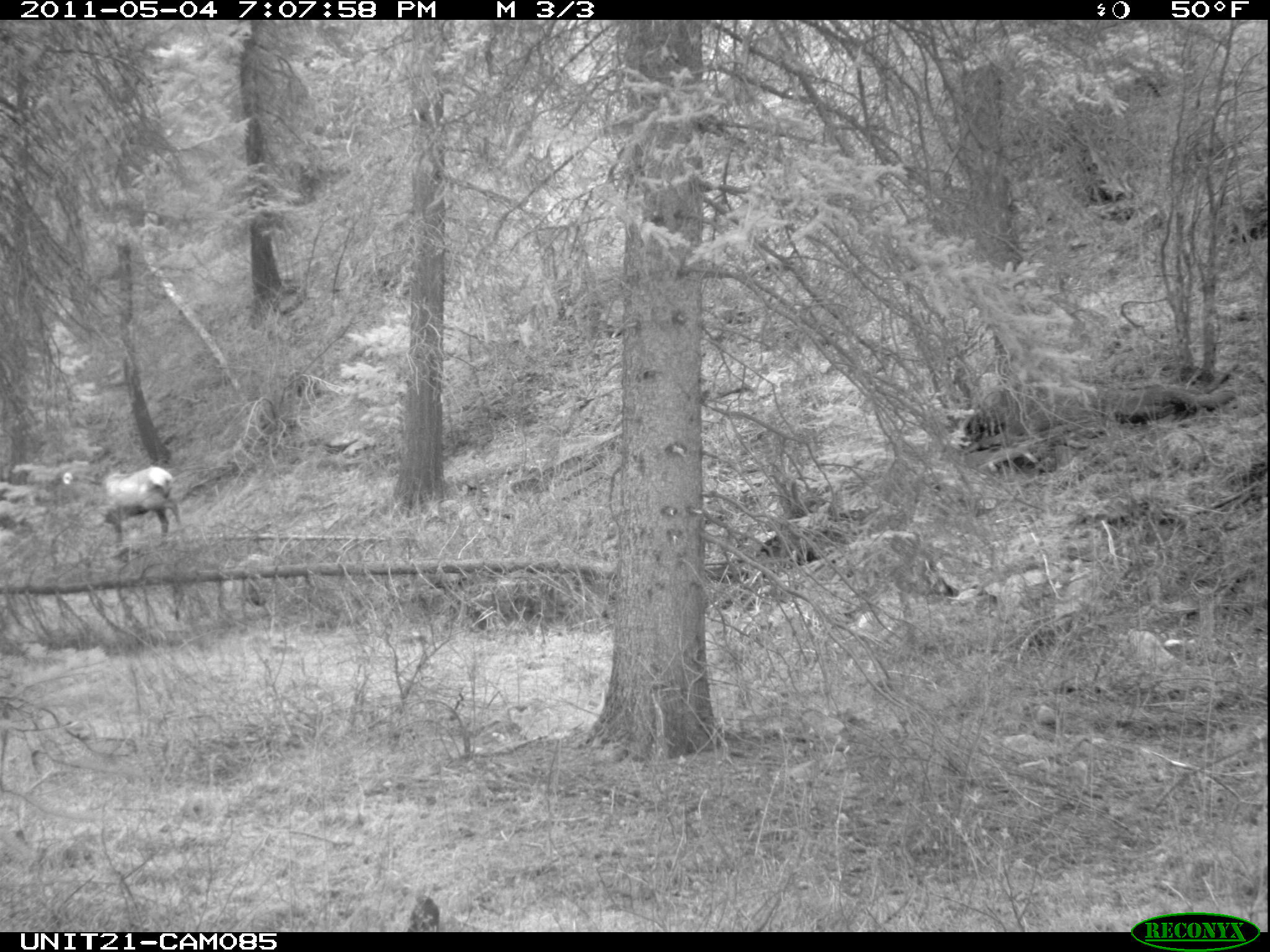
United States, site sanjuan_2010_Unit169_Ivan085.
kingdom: Animalia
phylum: Chordata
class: Mammalia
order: Artiodactyla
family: Cervidae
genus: Cervus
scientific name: Cervus elaphus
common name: red deer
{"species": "Cervus elaphus (red deer)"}